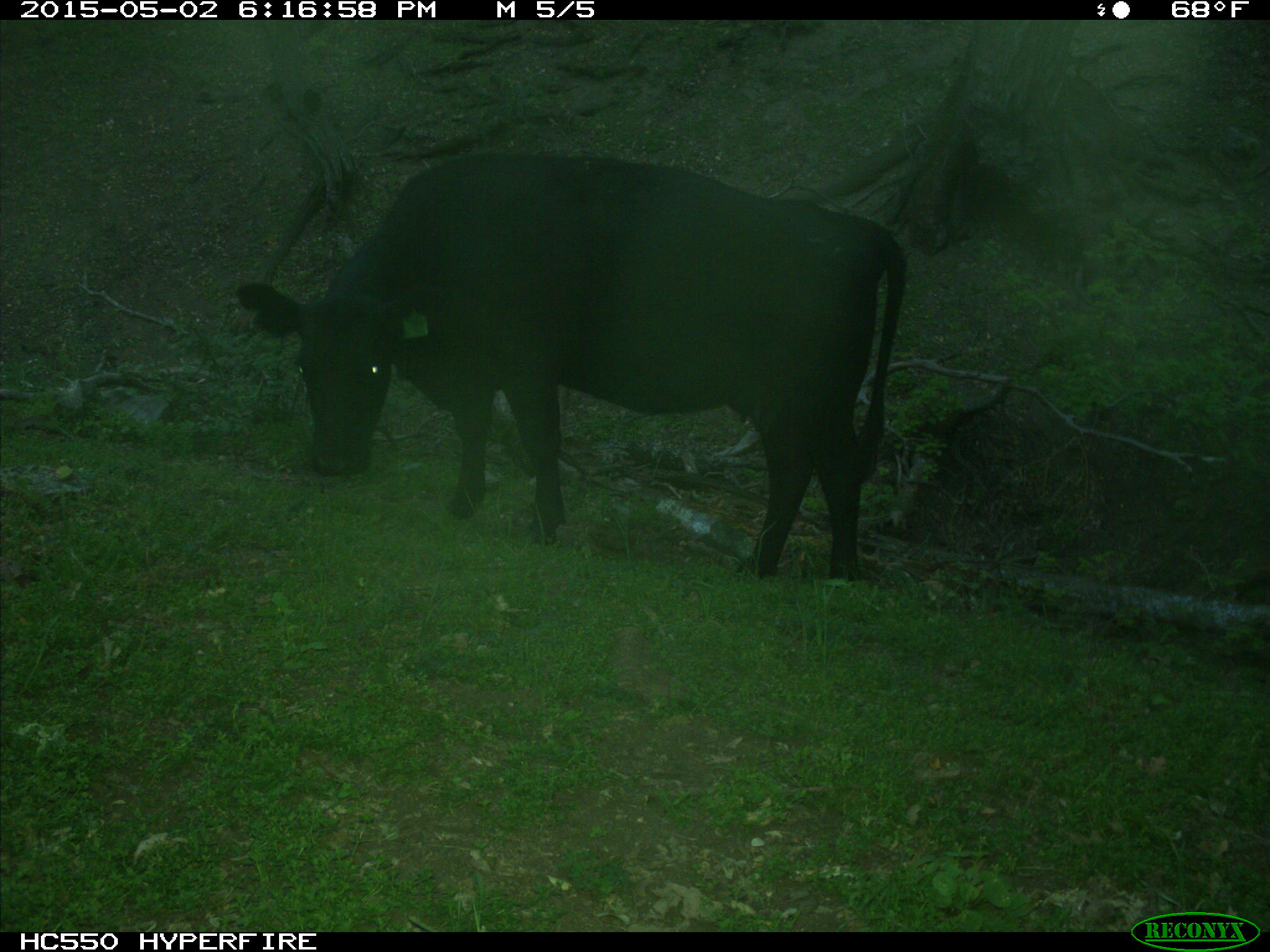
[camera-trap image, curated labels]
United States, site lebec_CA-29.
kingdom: Animalia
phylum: Chordata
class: Mammalia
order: Artiodactyla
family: Bovidae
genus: Bos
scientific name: Bos taurus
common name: domestic cow